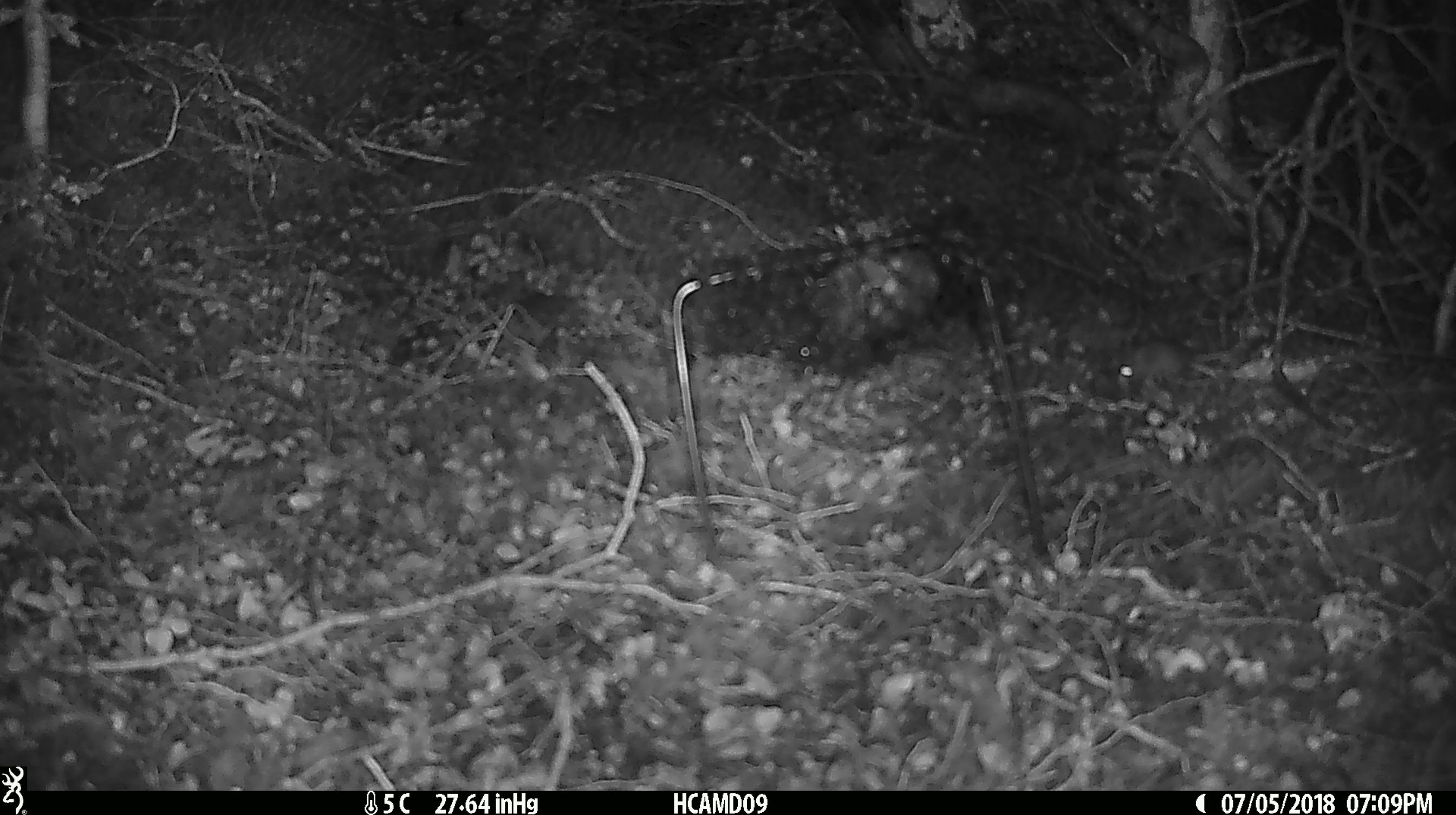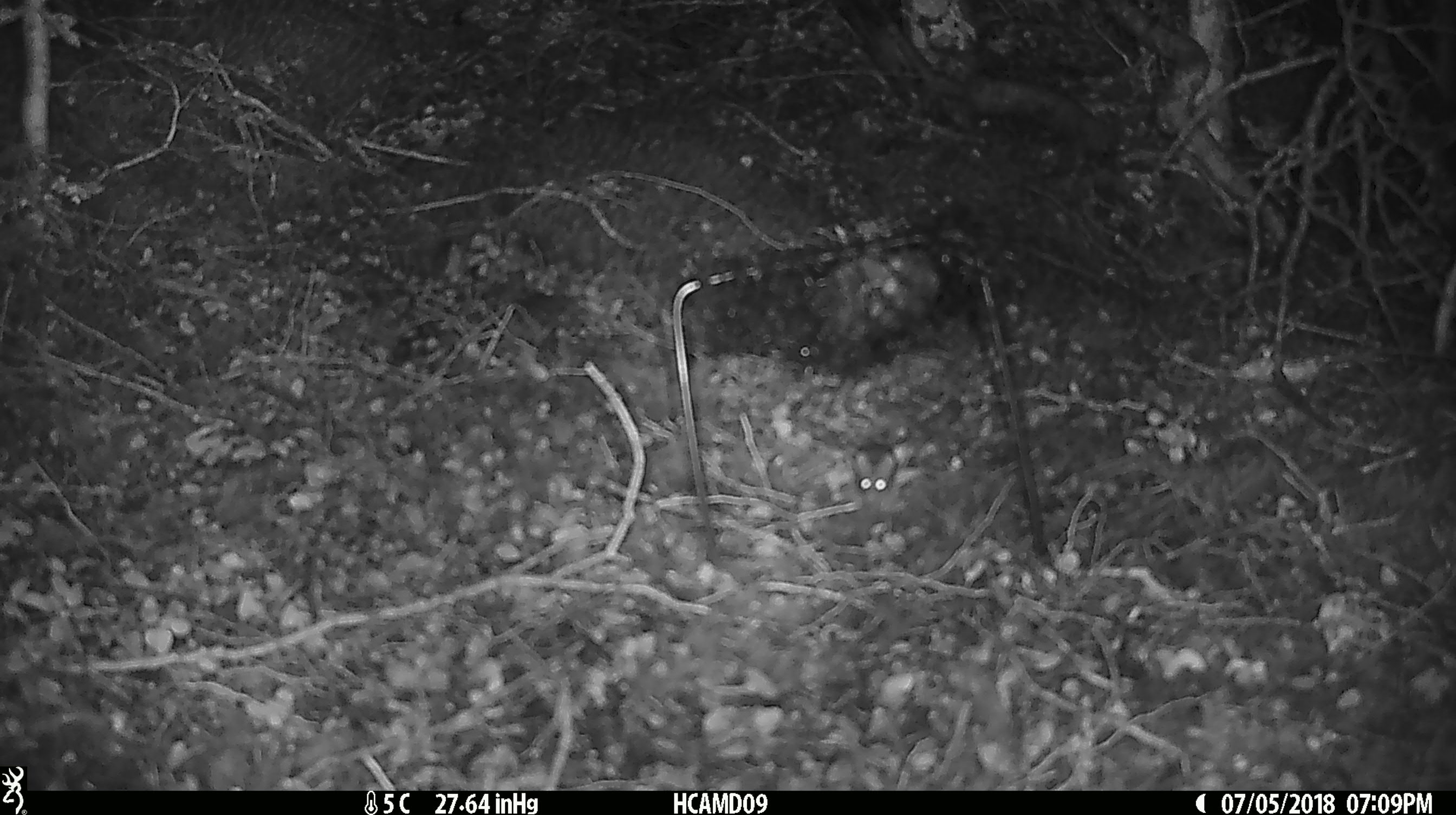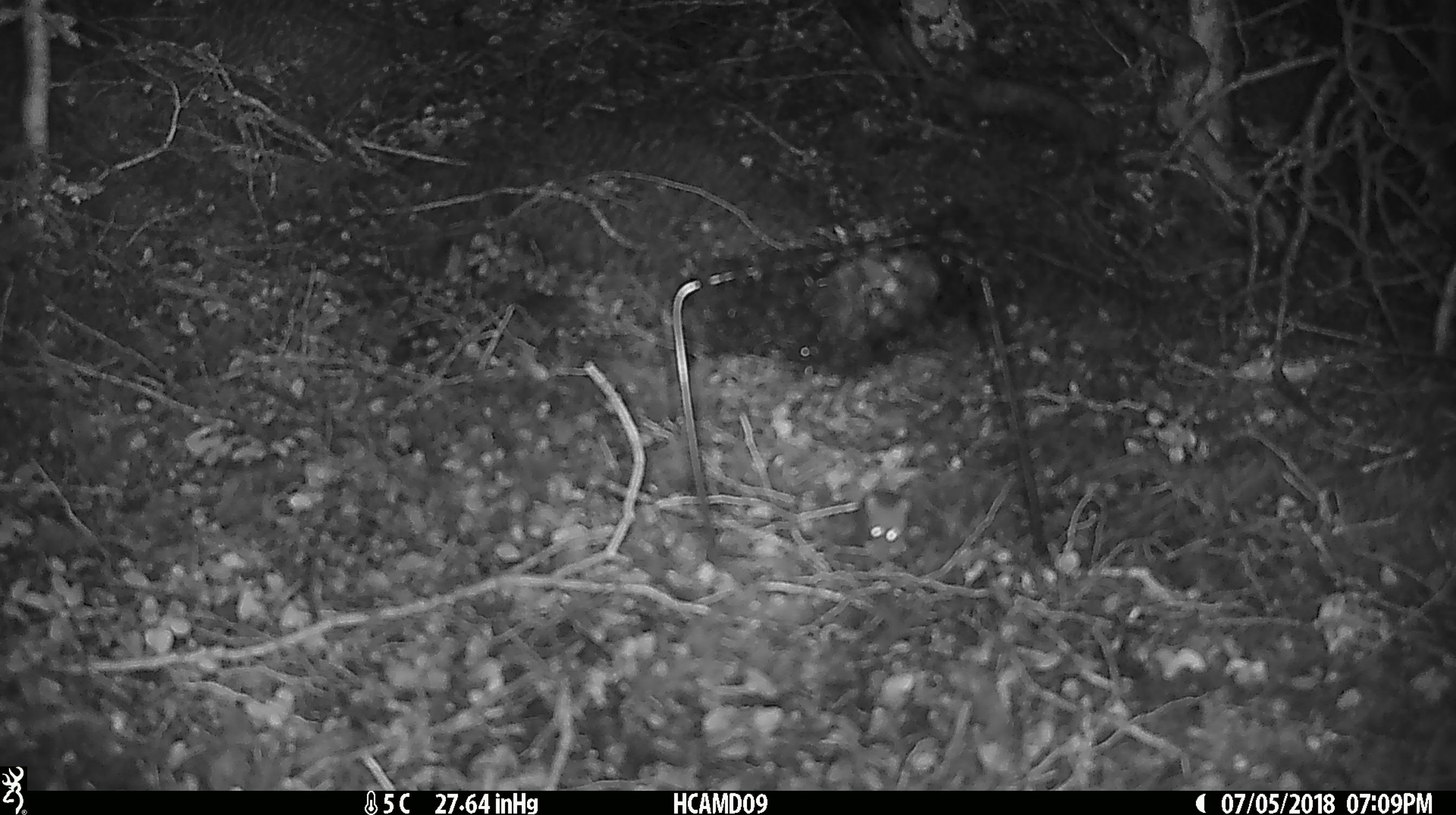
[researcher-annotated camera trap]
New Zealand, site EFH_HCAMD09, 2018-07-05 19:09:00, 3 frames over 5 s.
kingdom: Animalia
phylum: Chordata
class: Mammalia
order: Rodentia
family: Muridae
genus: Mus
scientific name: Mus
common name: mouse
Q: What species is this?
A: Mouse (Mus).